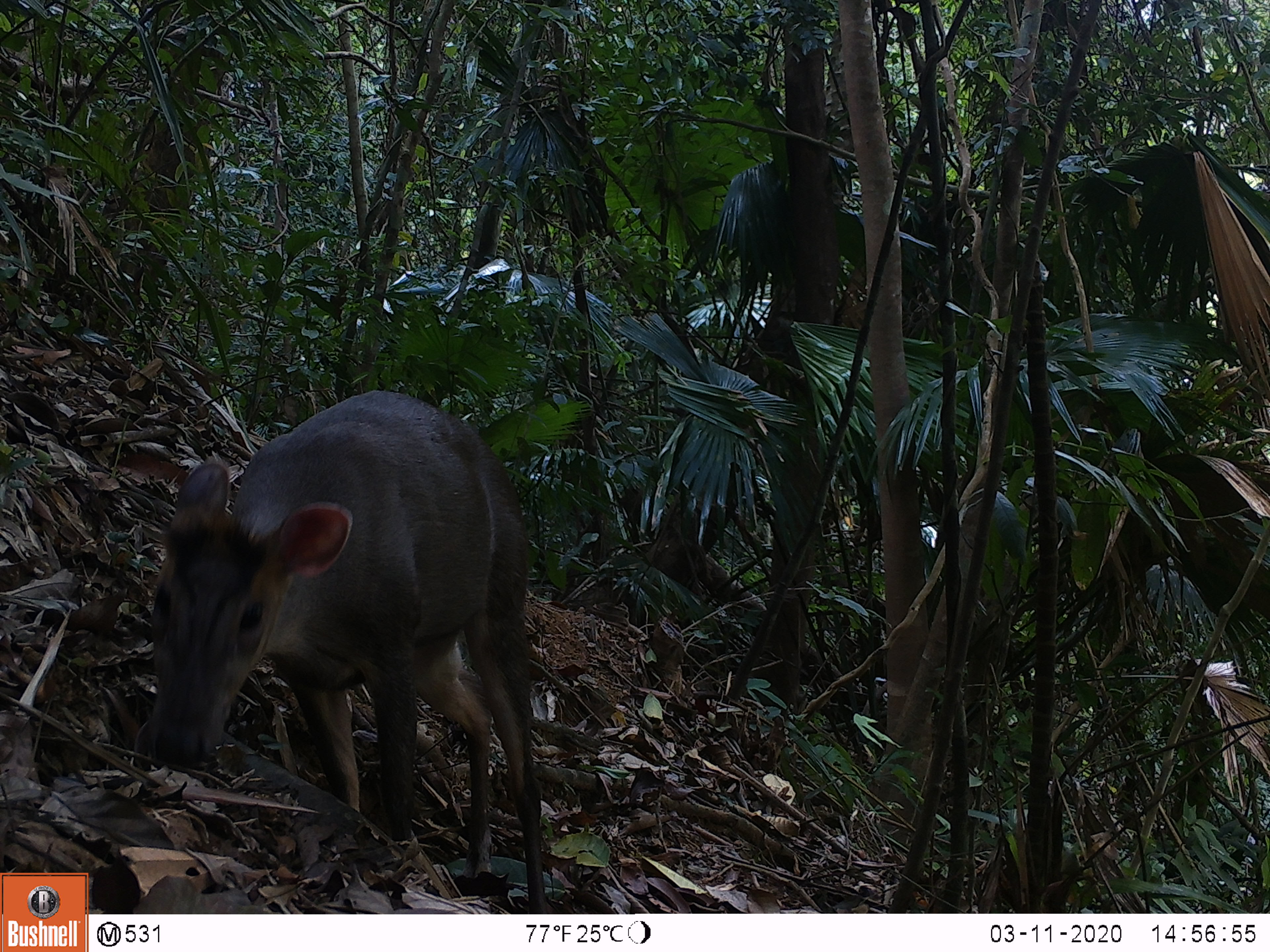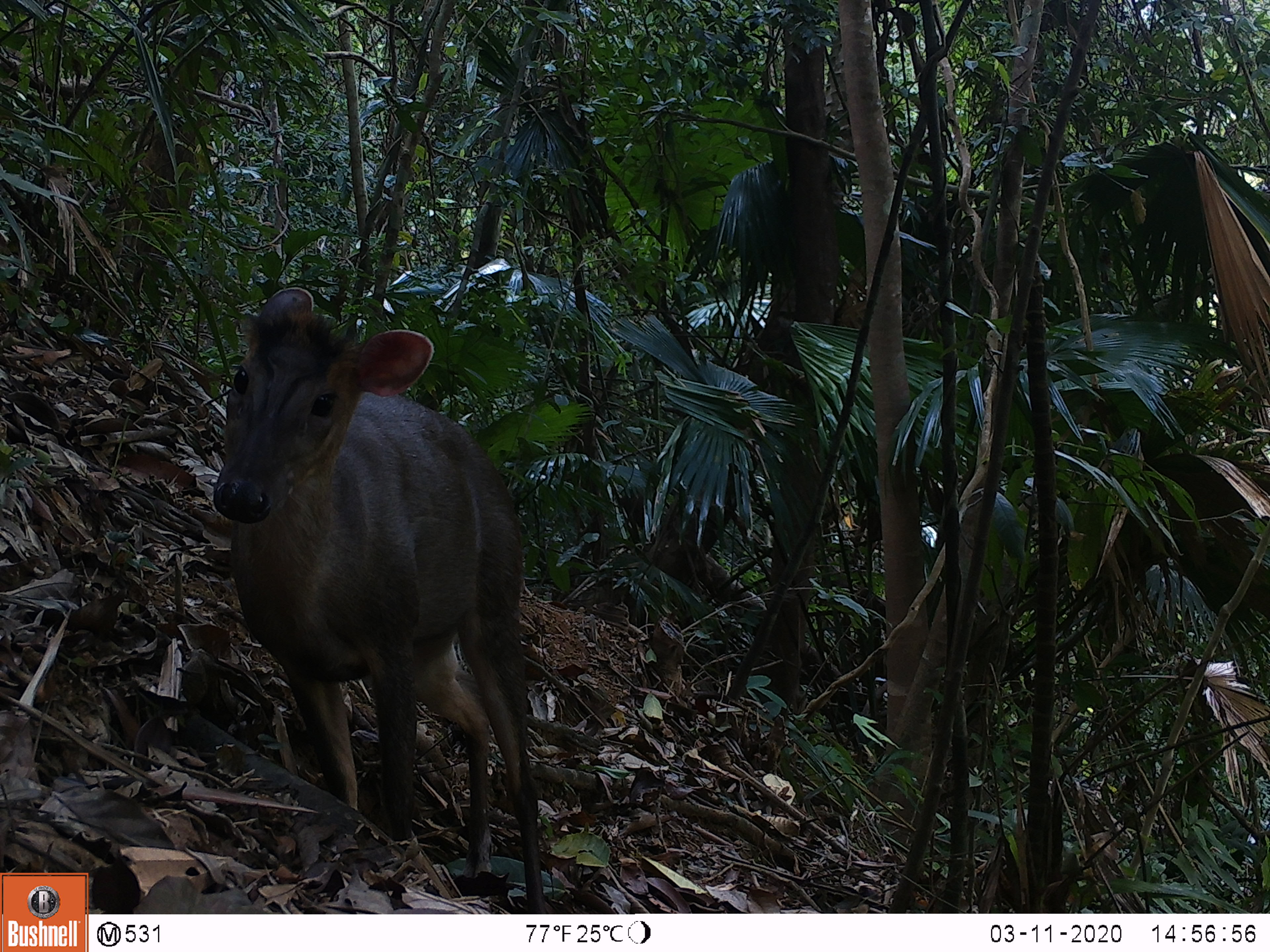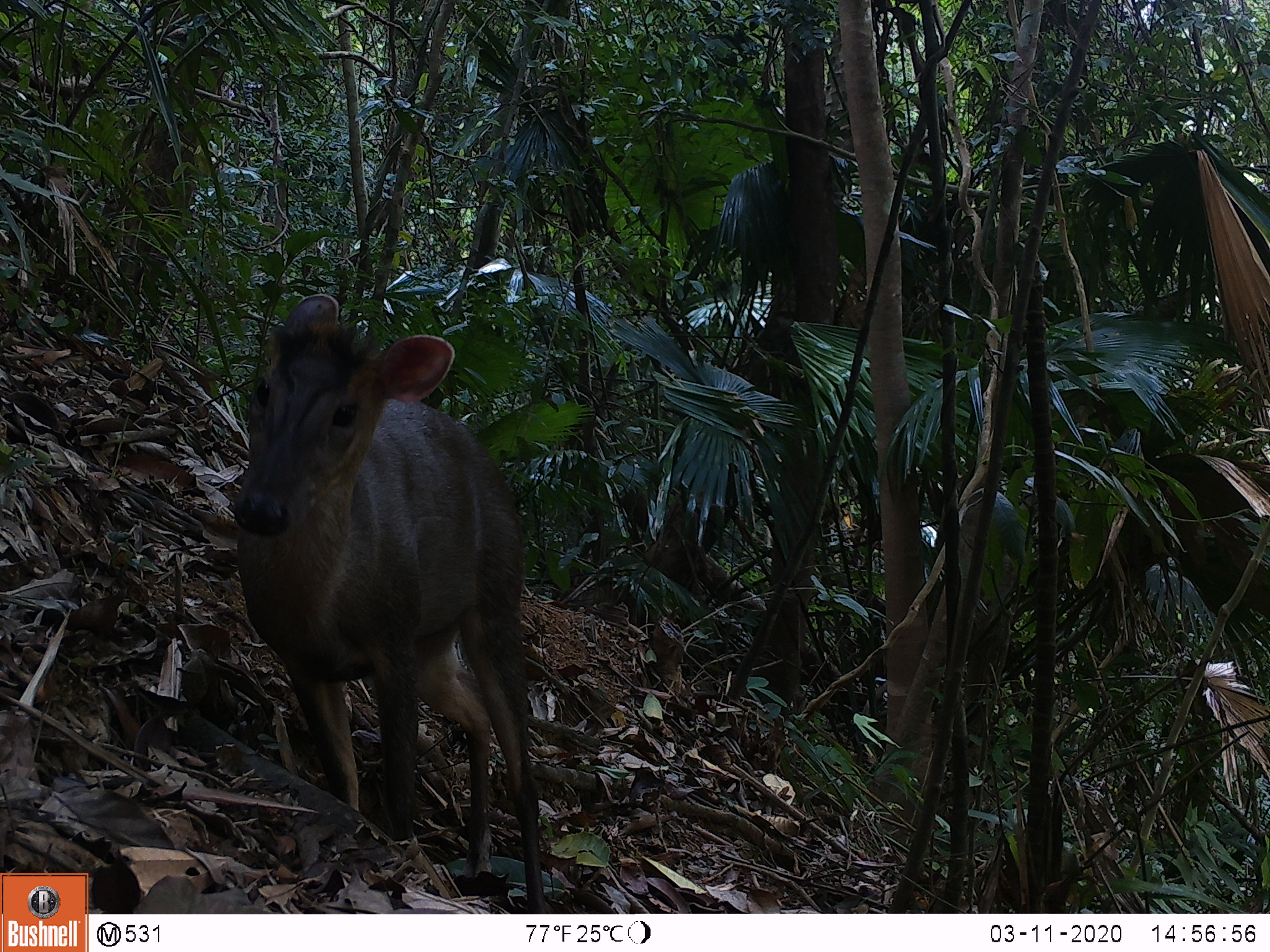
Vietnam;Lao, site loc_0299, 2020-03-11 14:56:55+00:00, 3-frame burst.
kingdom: Animalia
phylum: Chordata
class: Mammalia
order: Artiodactyla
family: Cervidae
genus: Muntiacus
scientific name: Muntiacus rooseveltorum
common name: roosevelt's muntjac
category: roosevelts muntjac group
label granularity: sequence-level